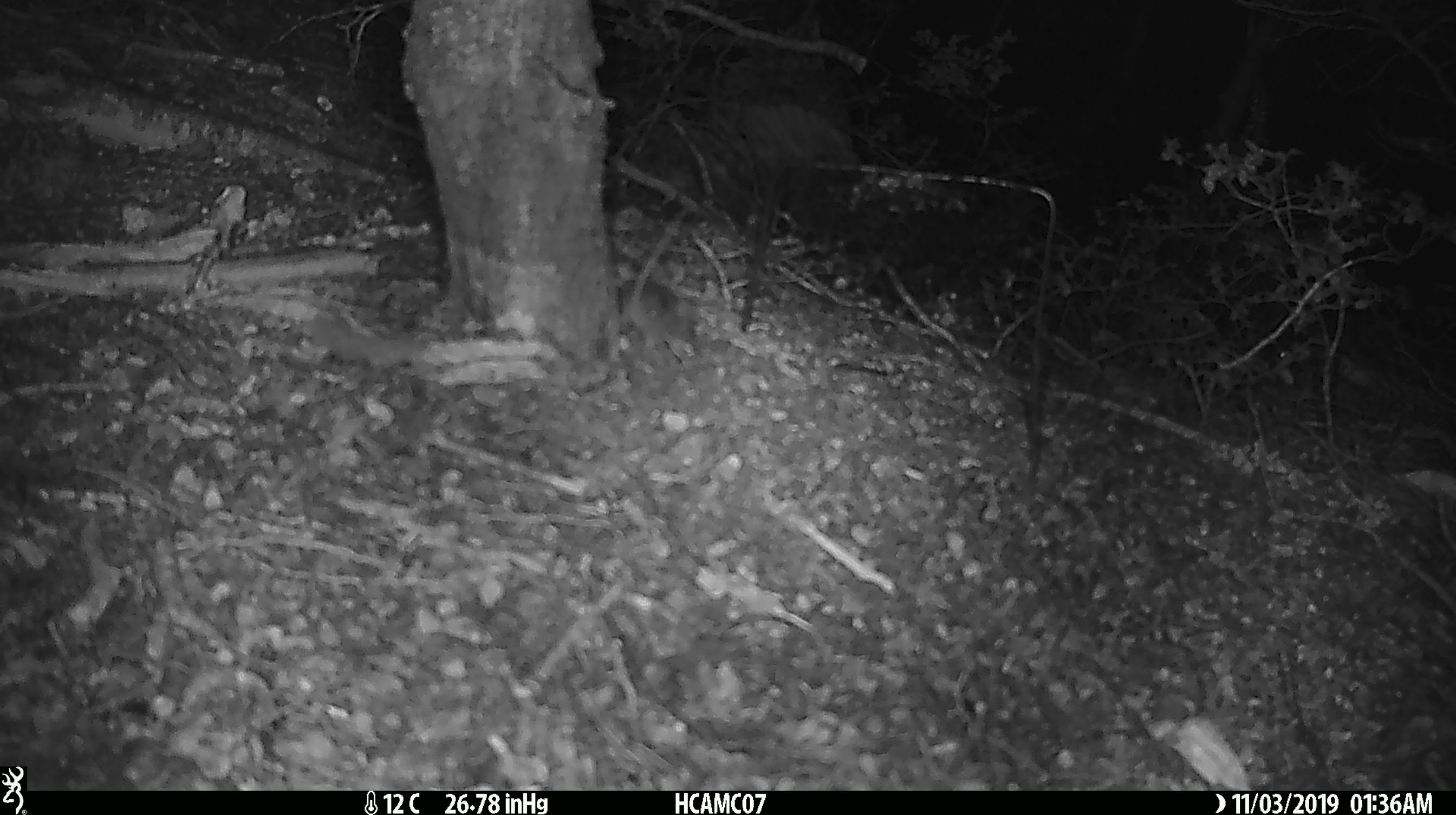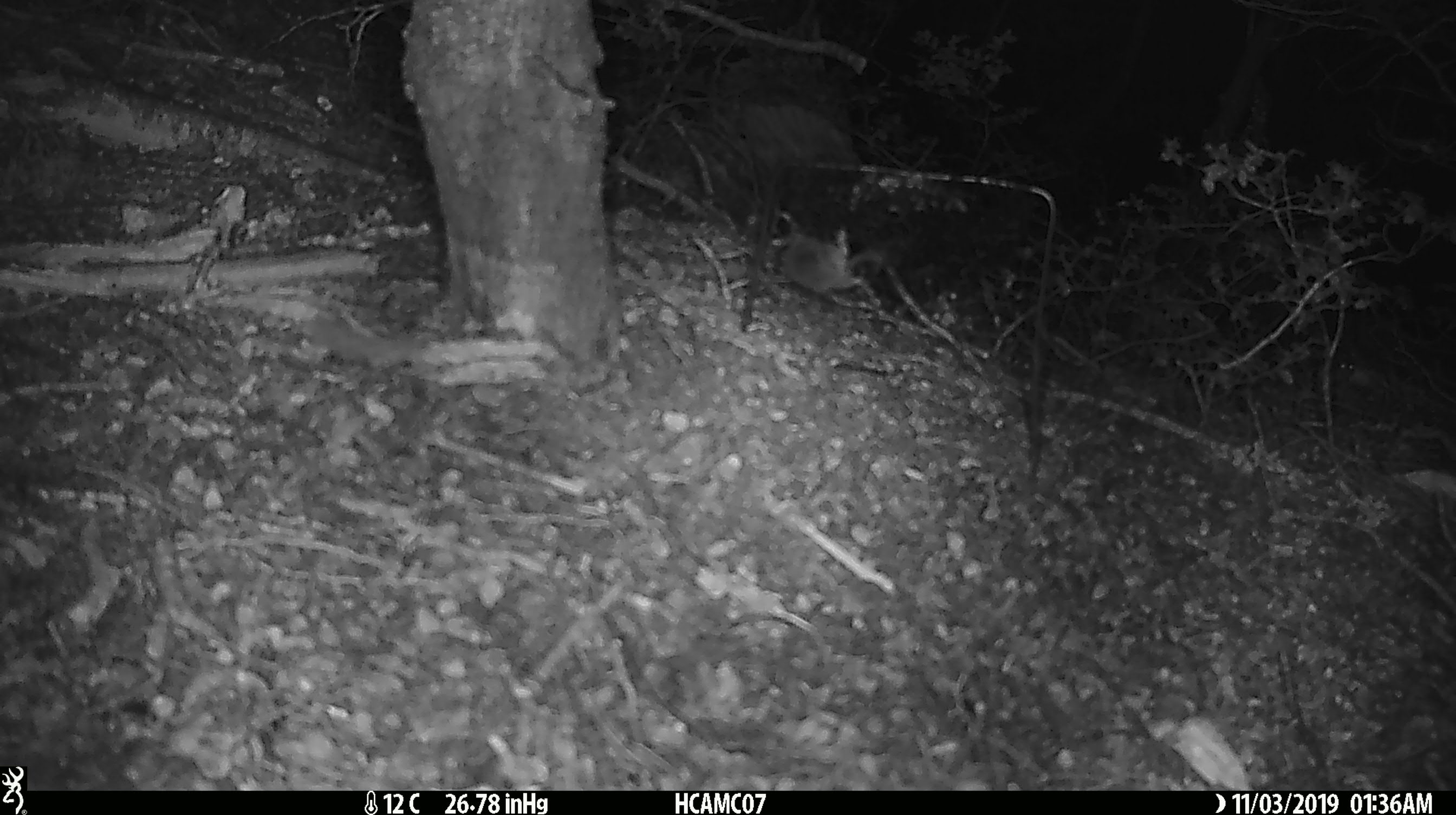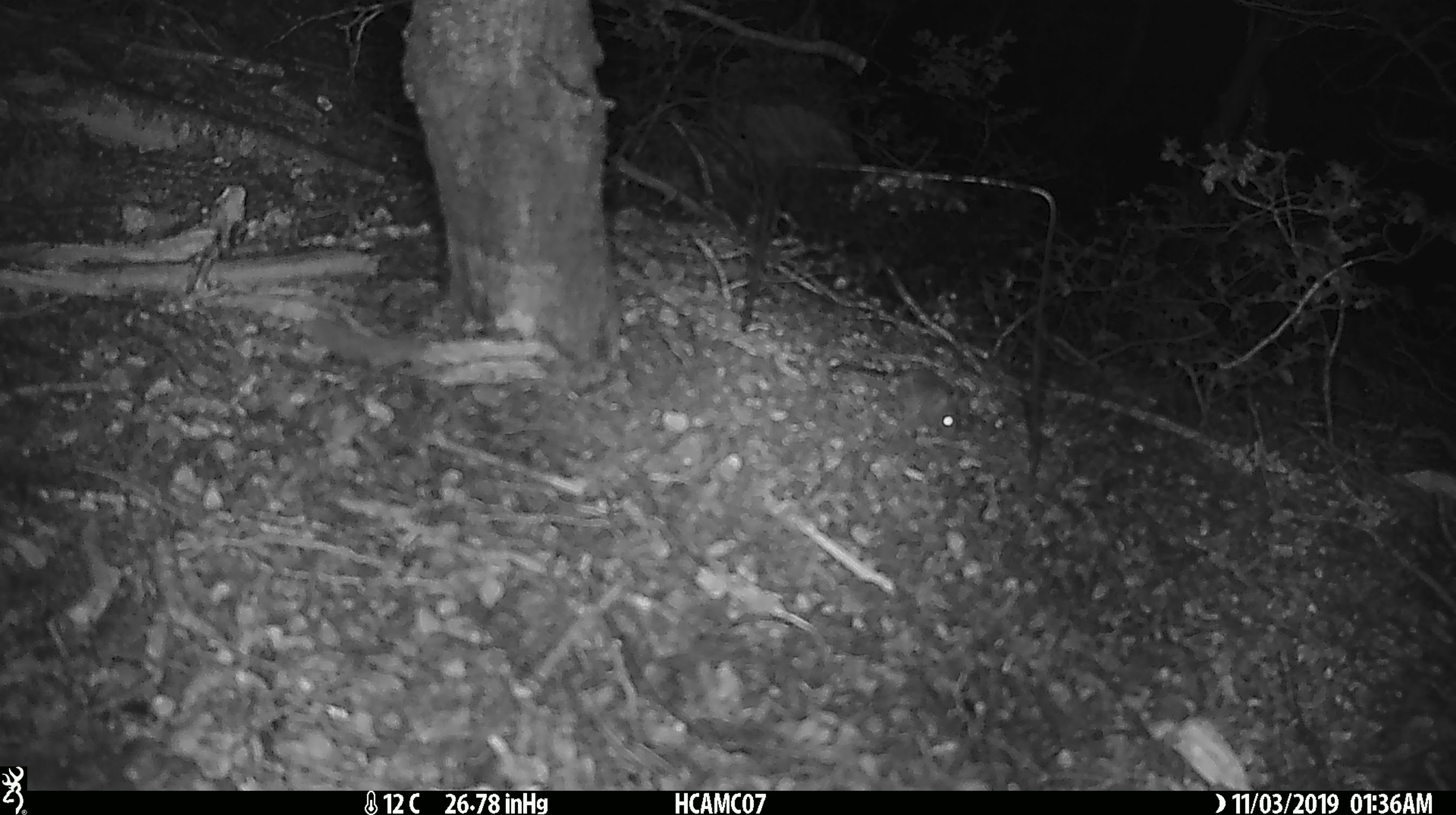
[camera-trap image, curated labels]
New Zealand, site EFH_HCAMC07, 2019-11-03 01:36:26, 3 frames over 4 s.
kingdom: Animalia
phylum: Chordata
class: Mammalia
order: Rodentia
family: Muridae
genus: Mus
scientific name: Mus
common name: mouse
Mouse (Mus).